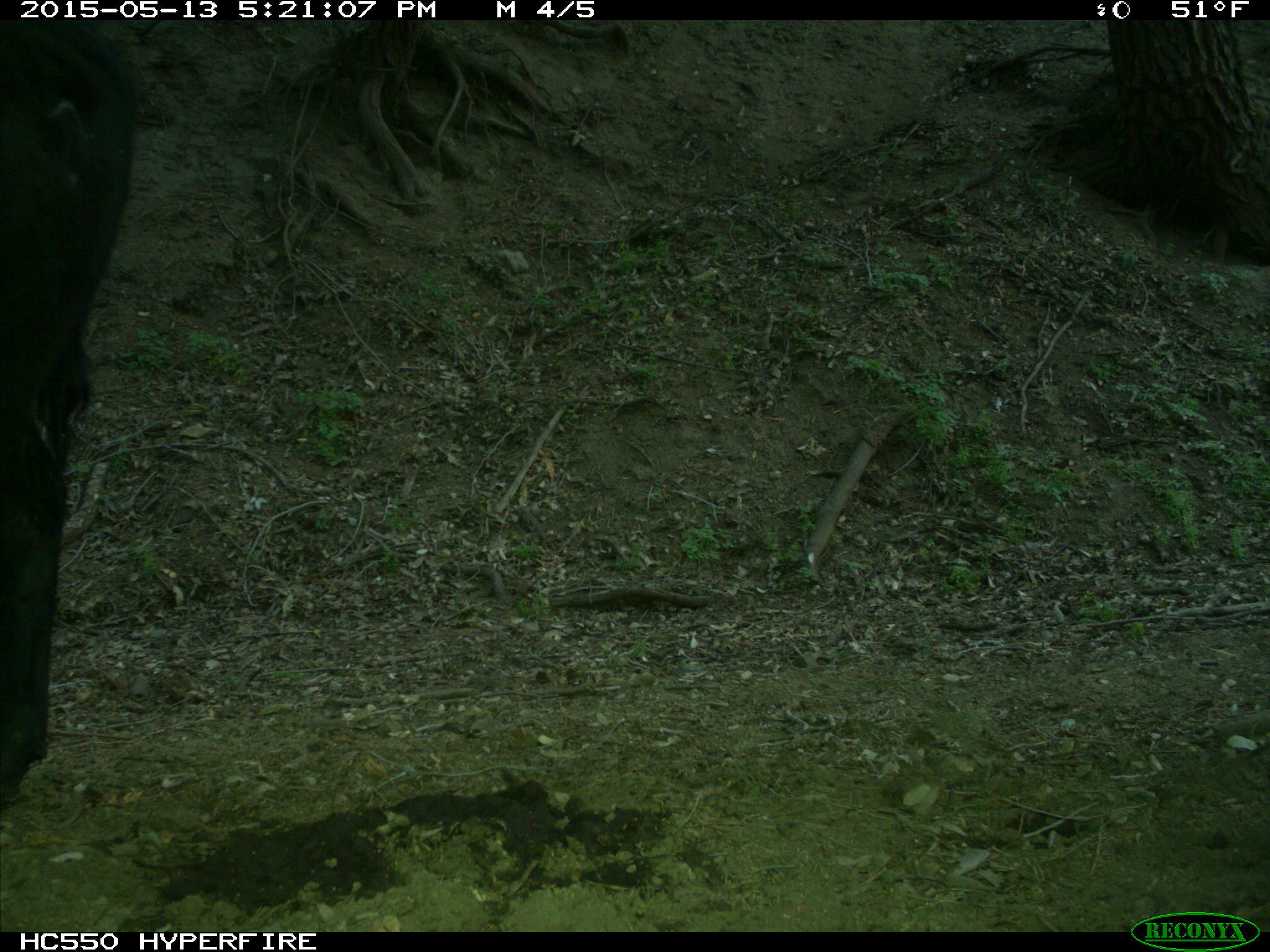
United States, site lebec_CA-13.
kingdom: Animalia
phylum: Chordata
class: Mammalia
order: Artiodactyla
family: Bovidae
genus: Bos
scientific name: Bos taurus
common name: domestic cow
Bos taurus (domestic cow).